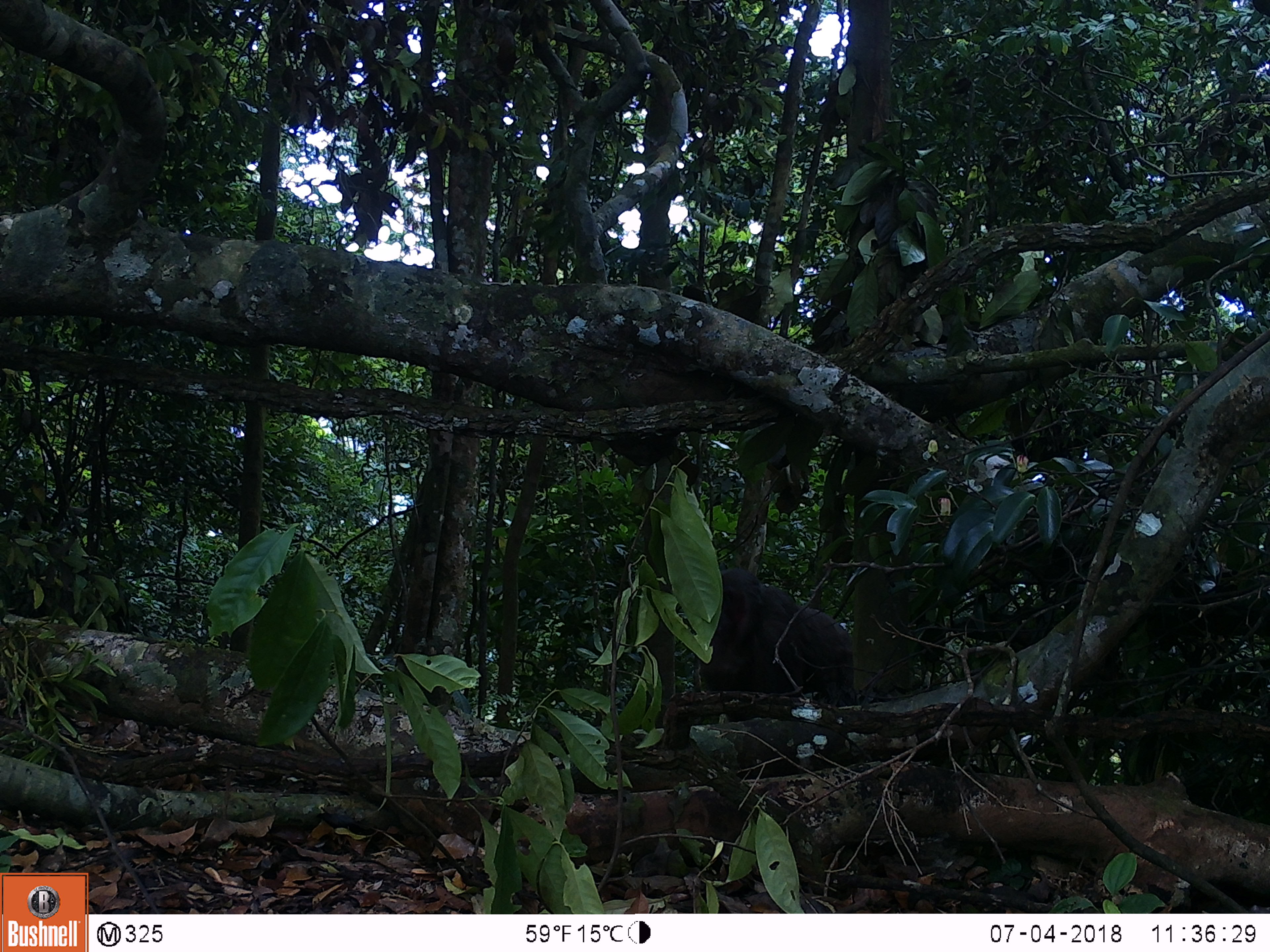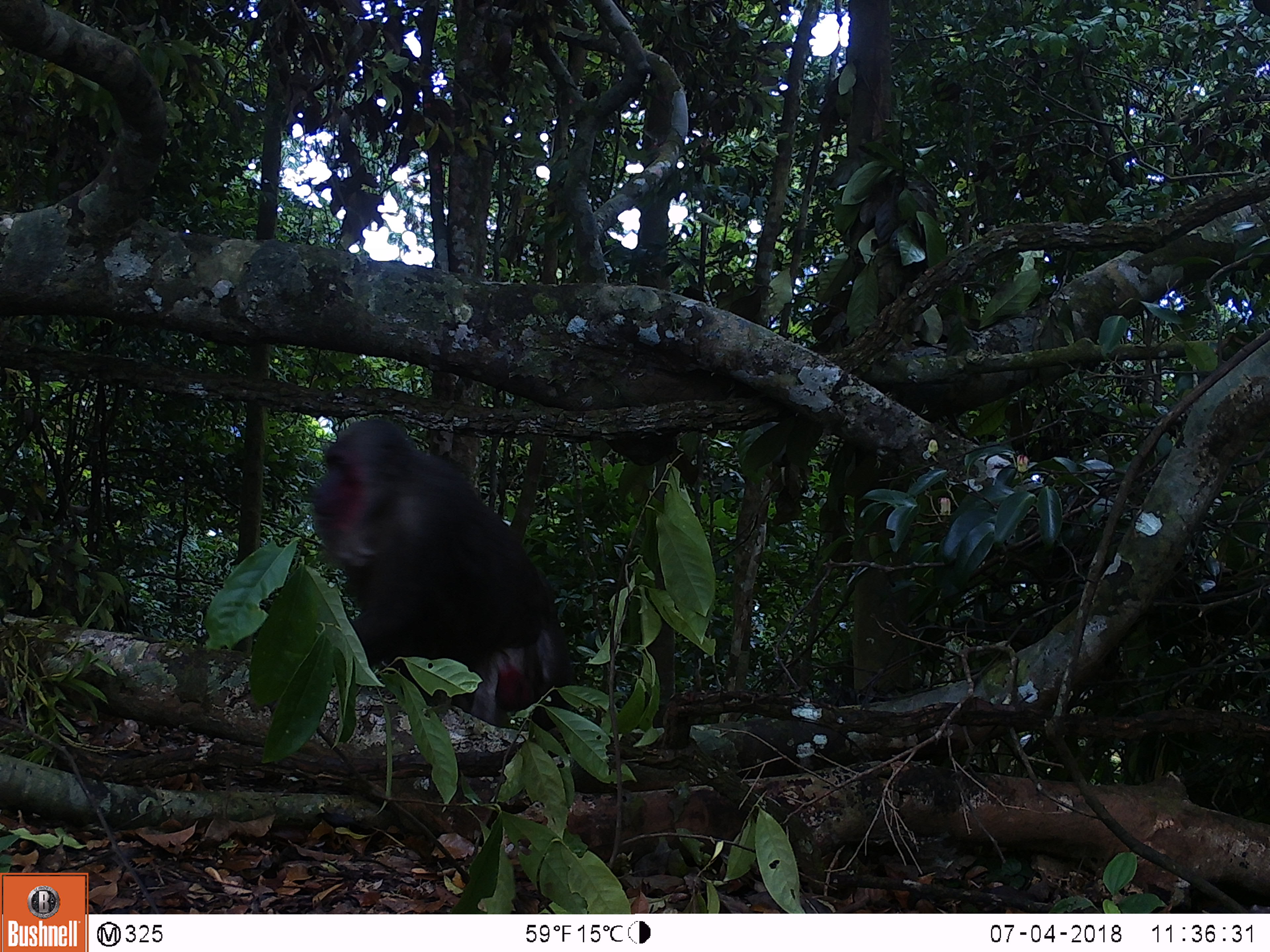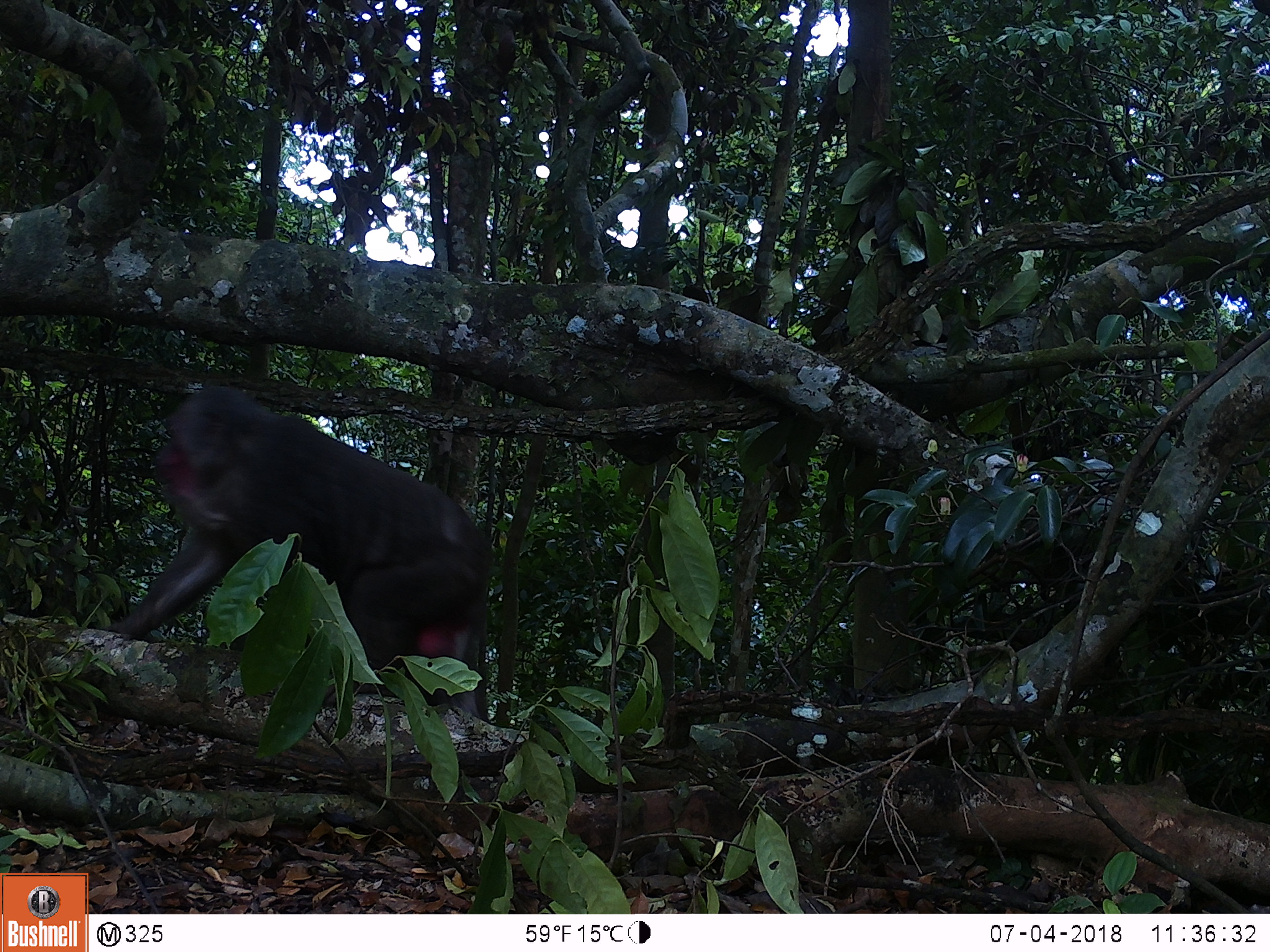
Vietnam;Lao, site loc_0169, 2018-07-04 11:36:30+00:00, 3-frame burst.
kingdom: Animalia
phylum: Chordata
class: Mammalia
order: Primates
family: Cercopithecidae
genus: Macaca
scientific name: Macaca arctoides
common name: stump-tailed macaque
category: stump tailed macaque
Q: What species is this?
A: Stump tailed macaque (stump-tailed macaque) (Macaca arctoides).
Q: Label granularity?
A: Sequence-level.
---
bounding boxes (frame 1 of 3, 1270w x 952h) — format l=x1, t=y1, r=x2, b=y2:
stump tailed macaque: l=698, t=564, r=855, b=706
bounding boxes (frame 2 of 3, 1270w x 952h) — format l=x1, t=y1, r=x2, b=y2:
stump tailed macaque: l=305, t=415, r=578, b=728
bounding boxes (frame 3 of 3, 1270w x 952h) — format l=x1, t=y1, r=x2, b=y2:
stump tailed macaque: l=101, t=381, r=497, b=718